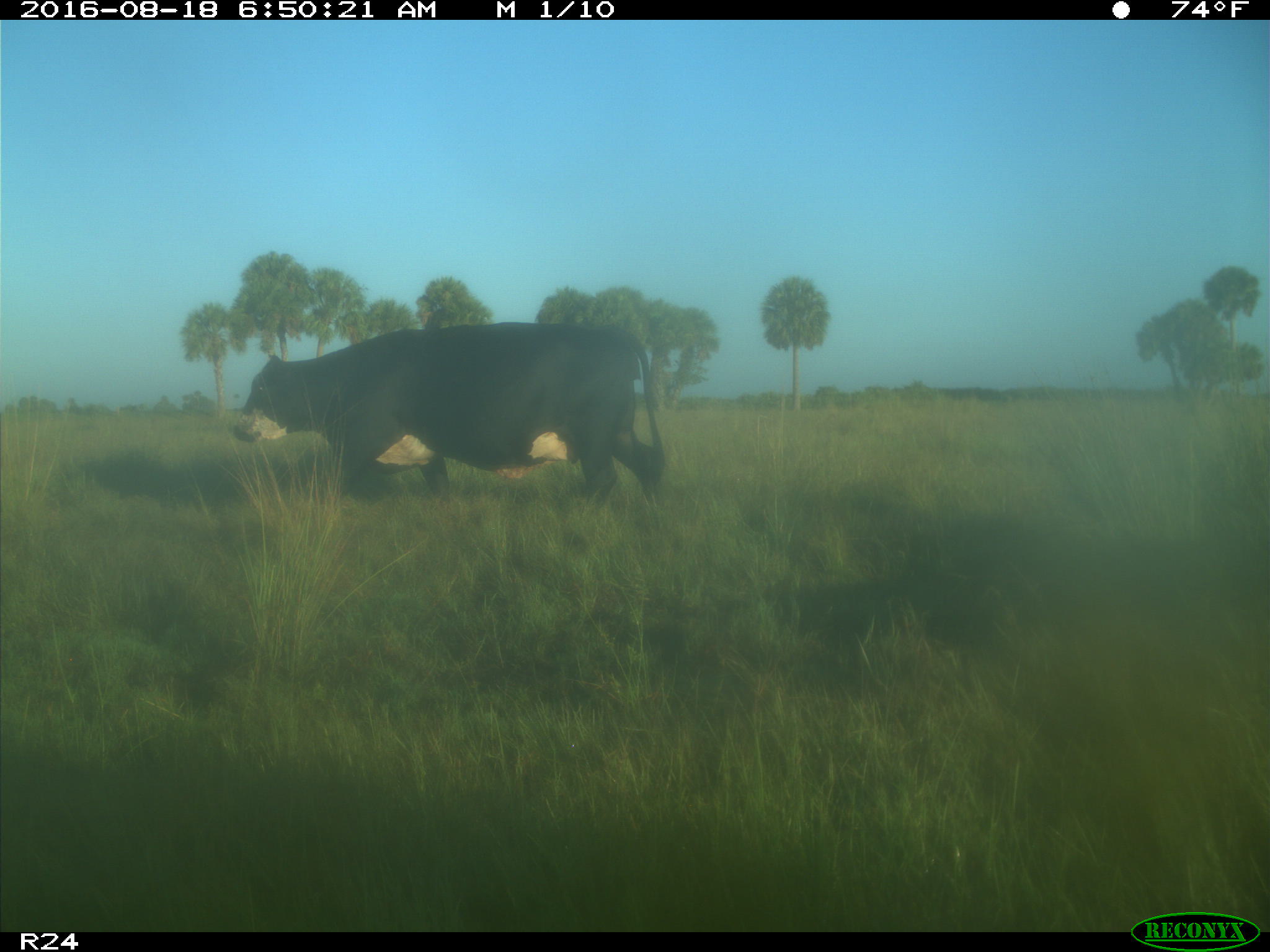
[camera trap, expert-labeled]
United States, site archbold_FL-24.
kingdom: Animalia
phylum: Chordata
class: Mammalia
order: Artiodactyla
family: Bovidae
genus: Bos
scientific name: Bos taurus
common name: domestic cow